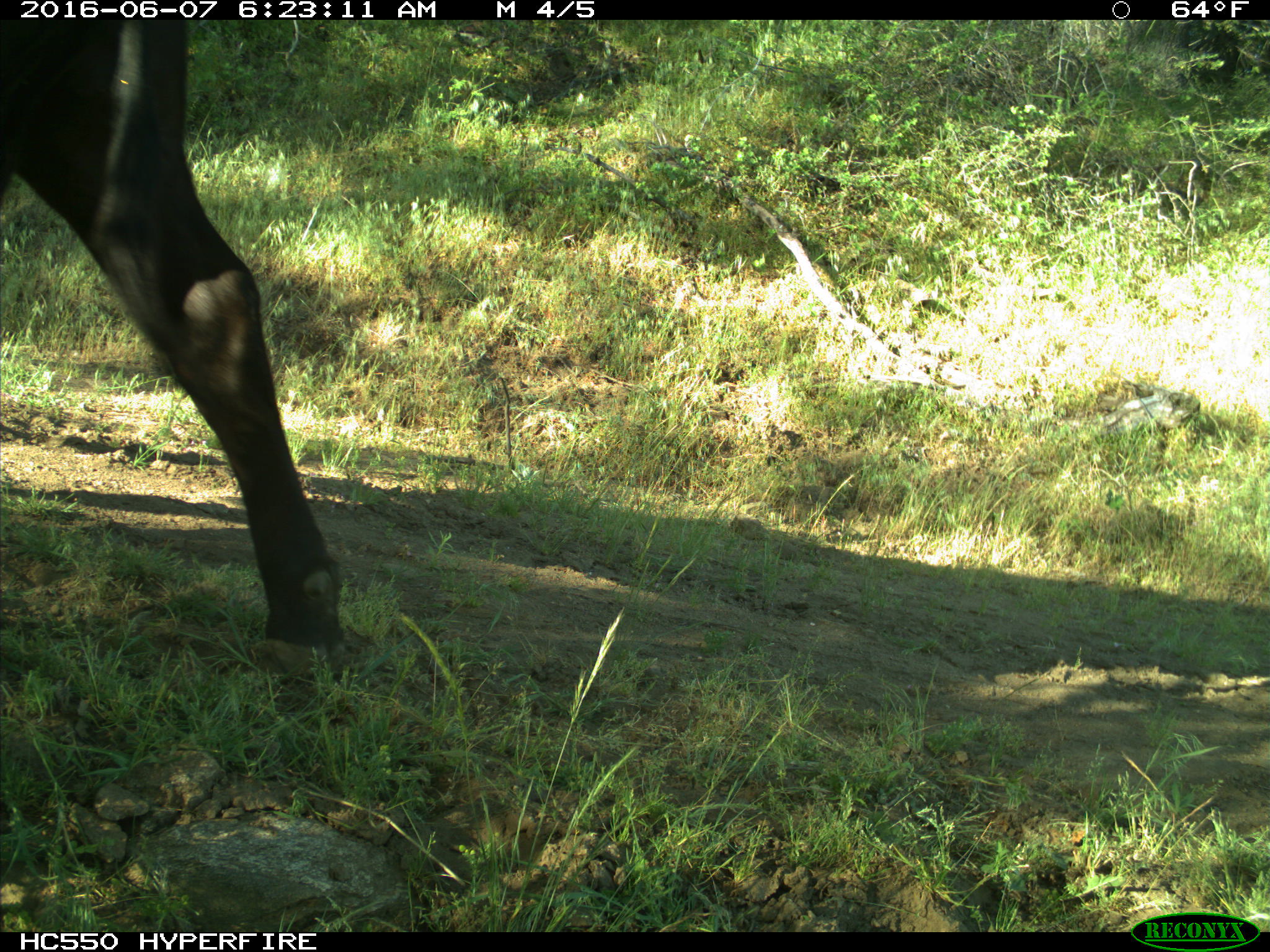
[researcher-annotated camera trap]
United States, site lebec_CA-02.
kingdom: Animalia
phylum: Chordata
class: Mammalia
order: Artiodactyla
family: Bovidae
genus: Bos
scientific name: Bos taurus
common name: domestic cow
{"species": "Bos taurus (domestic cow)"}